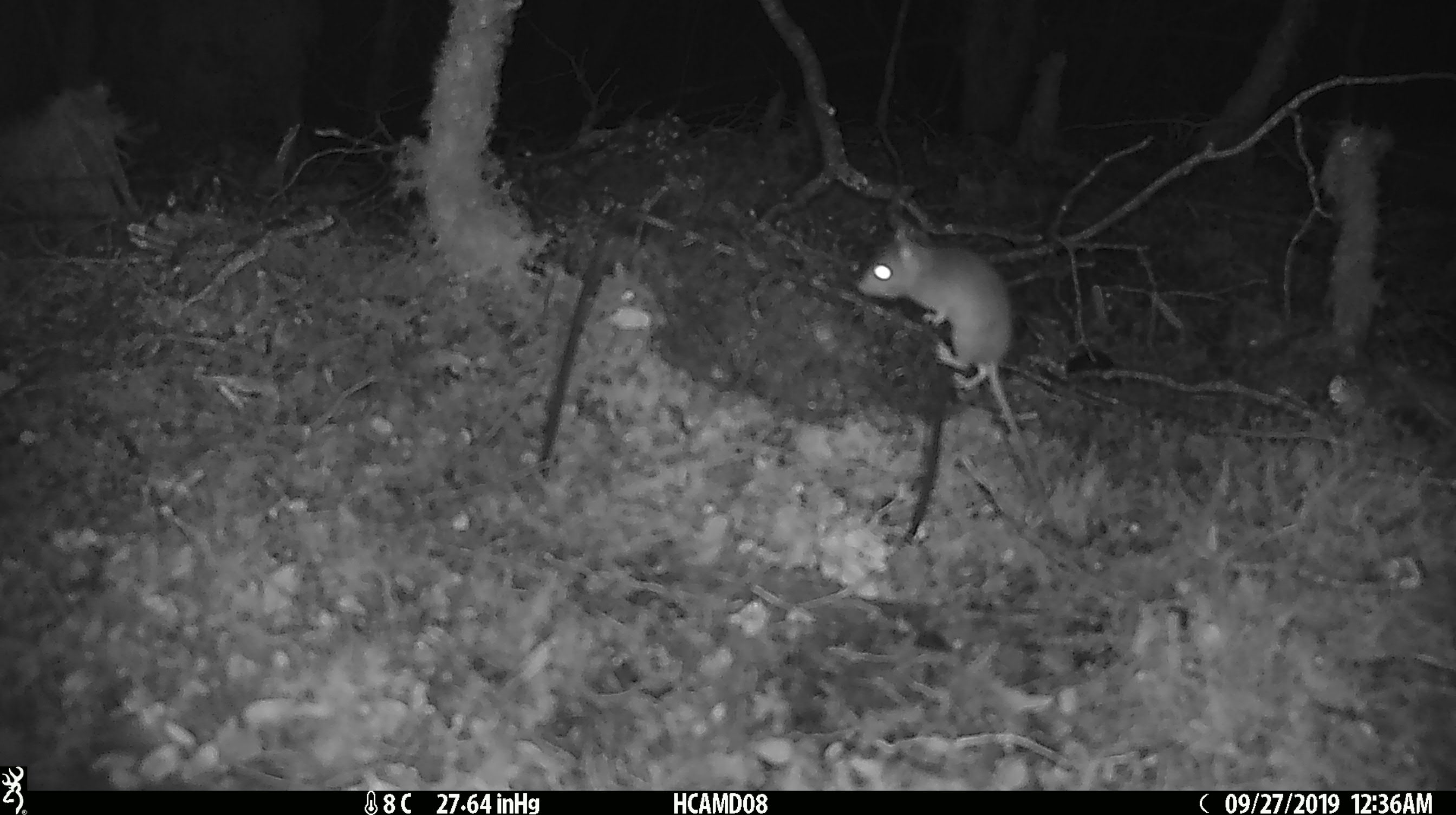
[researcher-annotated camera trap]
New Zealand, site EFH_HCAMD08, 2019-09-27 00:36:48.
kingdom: Animalia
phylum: Chordata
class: Mammalia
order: Rodentia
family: Muridae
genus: Mus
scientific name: Mus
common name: mouse